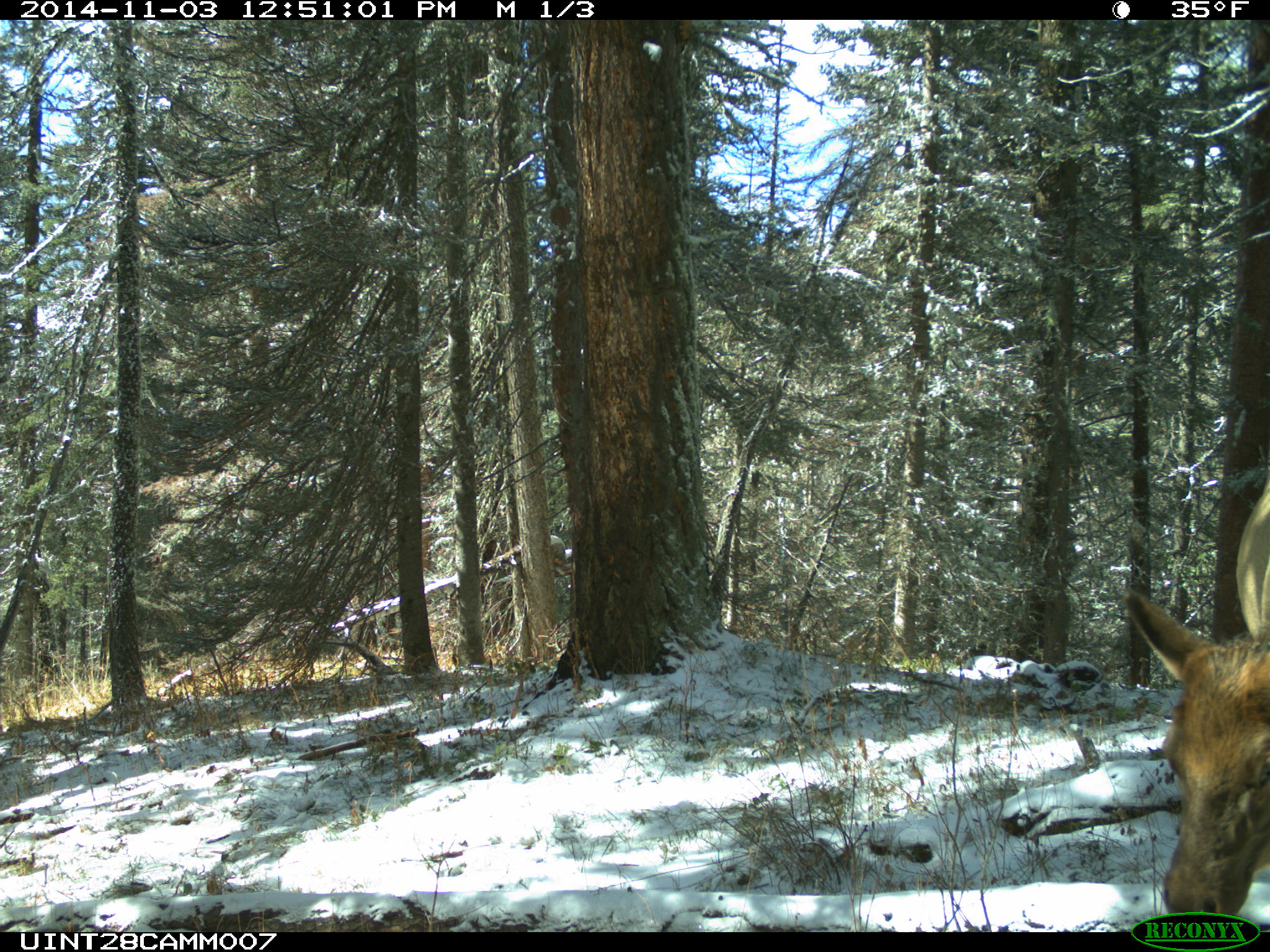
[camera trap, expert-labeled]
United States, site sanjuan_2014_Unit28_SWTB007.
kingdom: Animalia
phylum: Chordata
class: Mammalia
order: Artiodactyla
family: Cervidae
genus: Cervus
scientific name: Cervus elaphus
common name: red deer